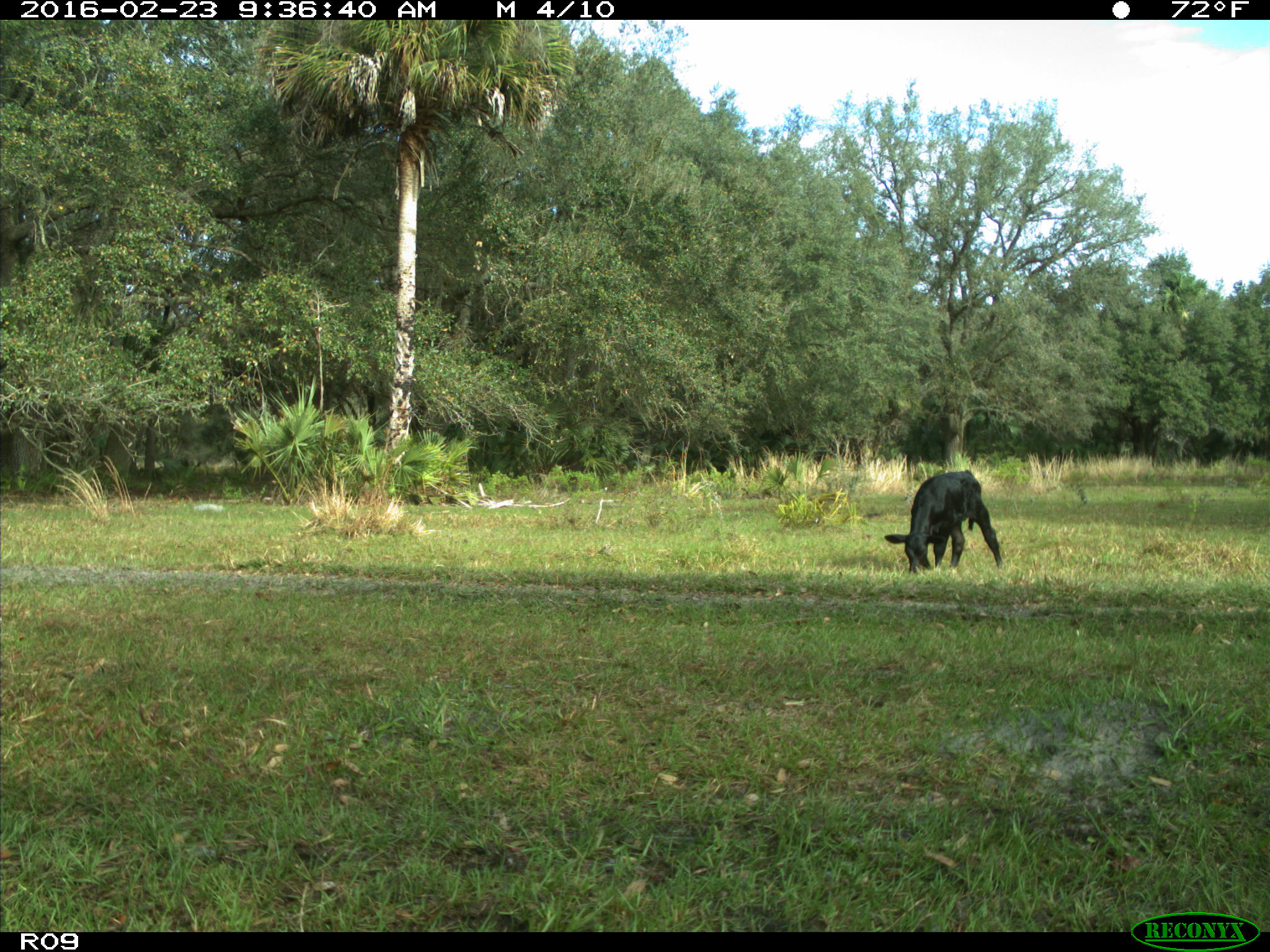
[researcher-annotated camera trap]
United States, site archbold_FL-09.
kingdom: Animalia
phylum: Chordata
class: Mammalia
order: Artiodactyla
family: Bovidae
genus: Bos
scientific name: Bos taurus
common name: domestic cow